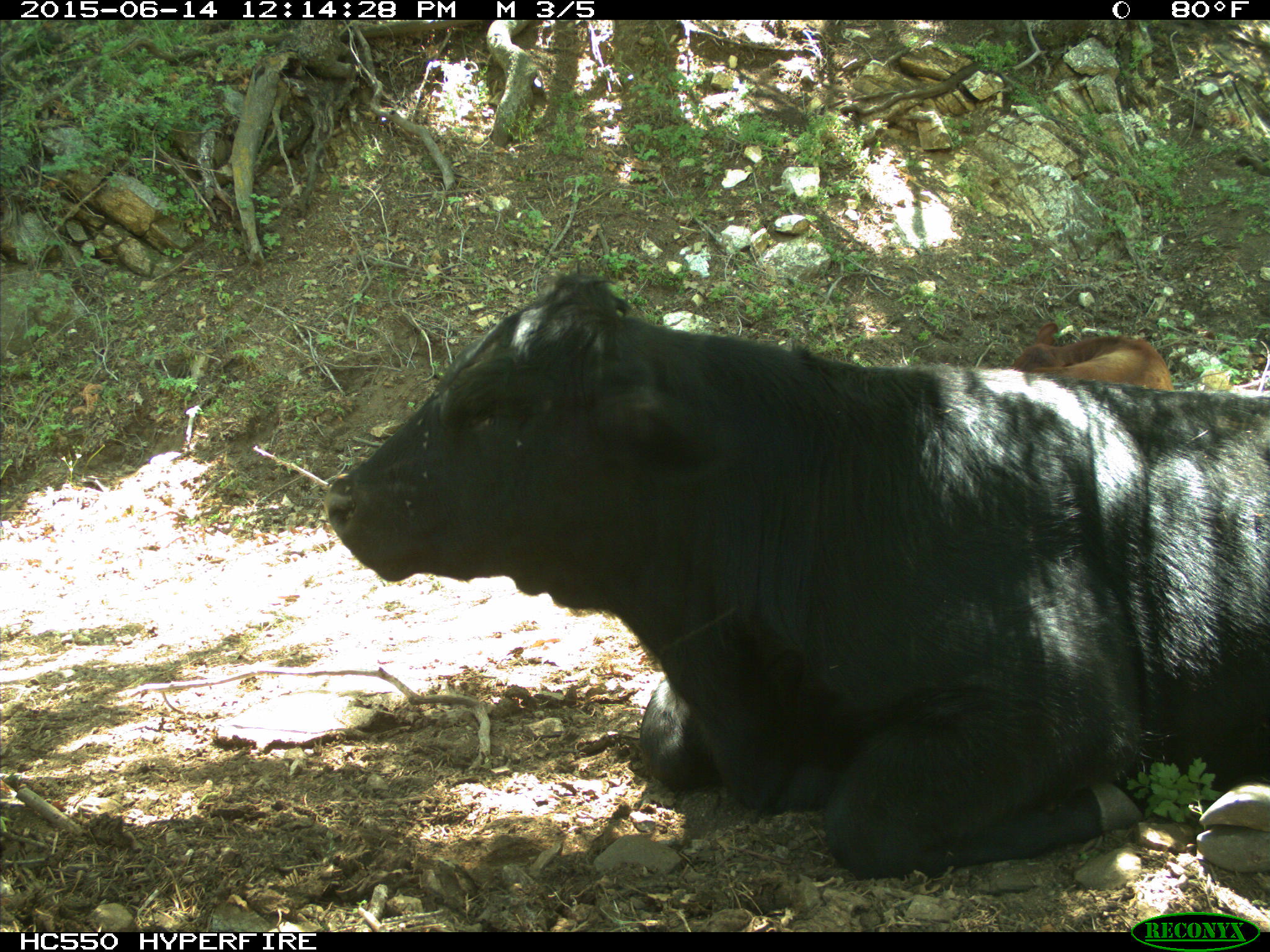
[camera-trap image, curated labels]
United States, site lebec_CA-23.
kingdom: Animalia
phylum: Chordata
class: Mammalia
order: Artiodactyla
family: Bovidae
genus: Bos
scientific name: Bos taurus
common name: domestic cow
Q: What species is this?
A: Bos taurus (domestic cow).